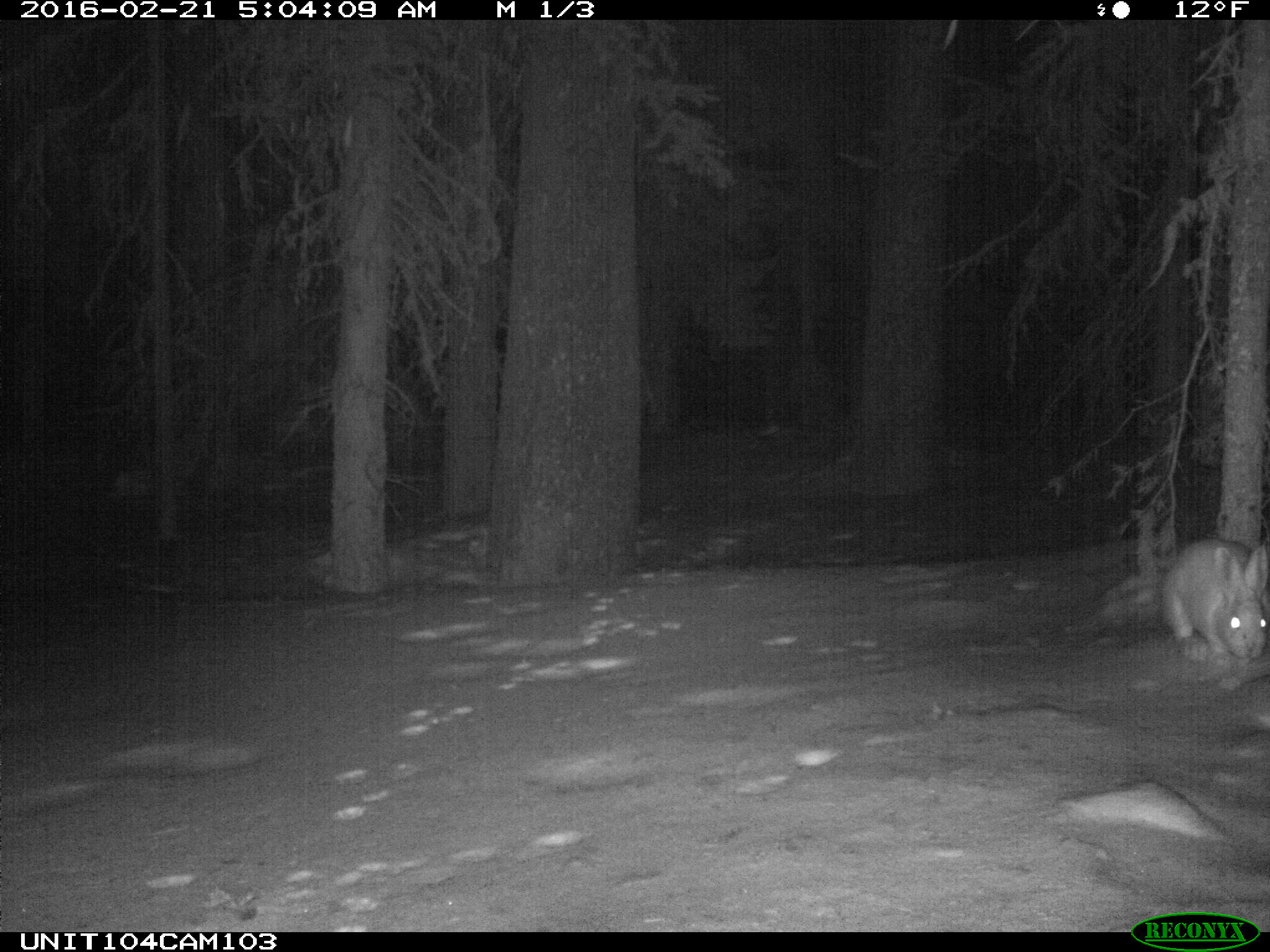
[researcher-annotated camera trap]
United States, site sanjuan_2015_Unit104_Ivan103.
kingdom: Animalia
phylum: Chordata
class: Mammalia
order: Lagomorpha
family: Leporidae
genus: Lepus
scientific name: Lepus americanus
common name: snowshoe hare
Lepus americanus (snowshoe hare).